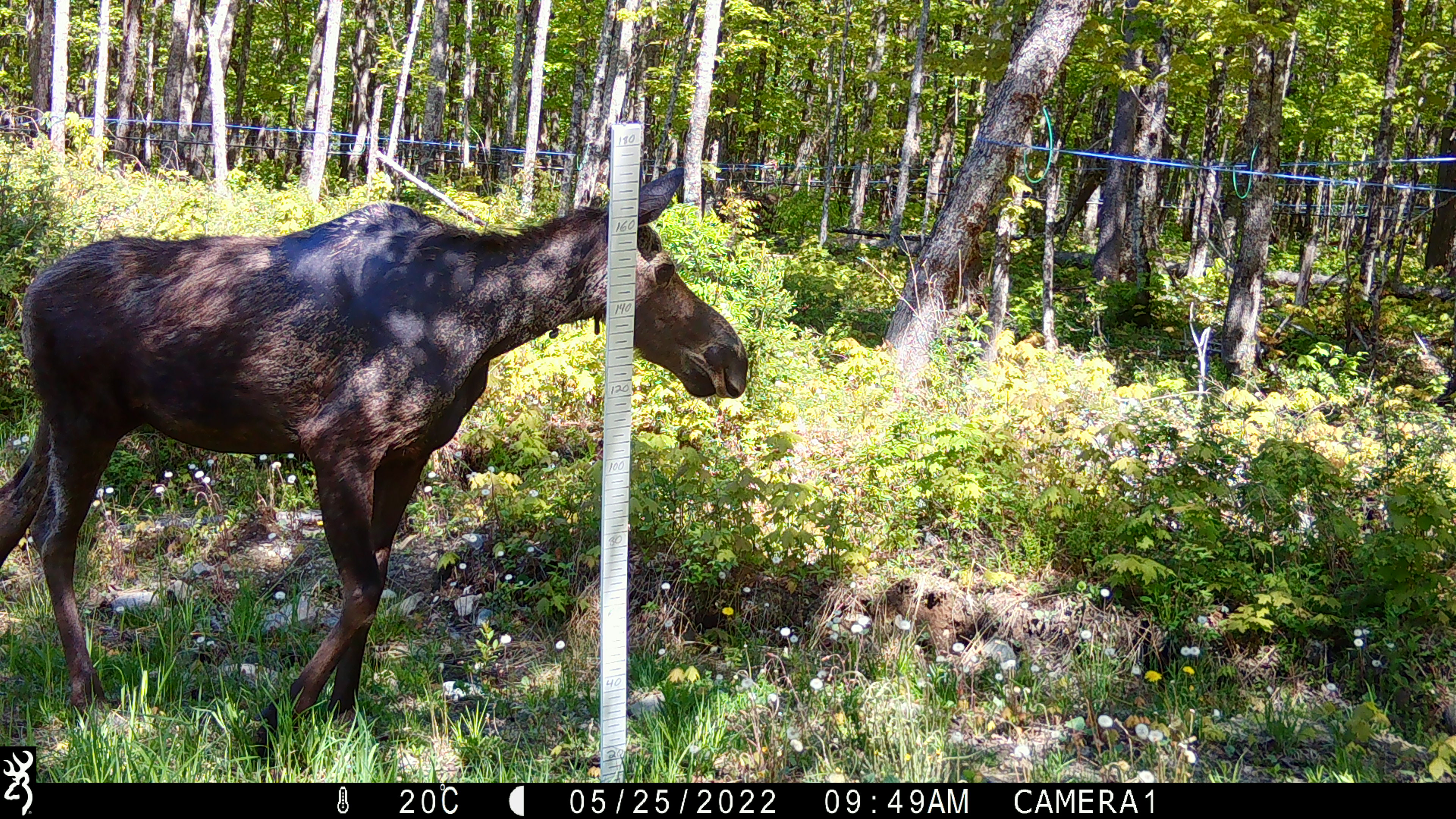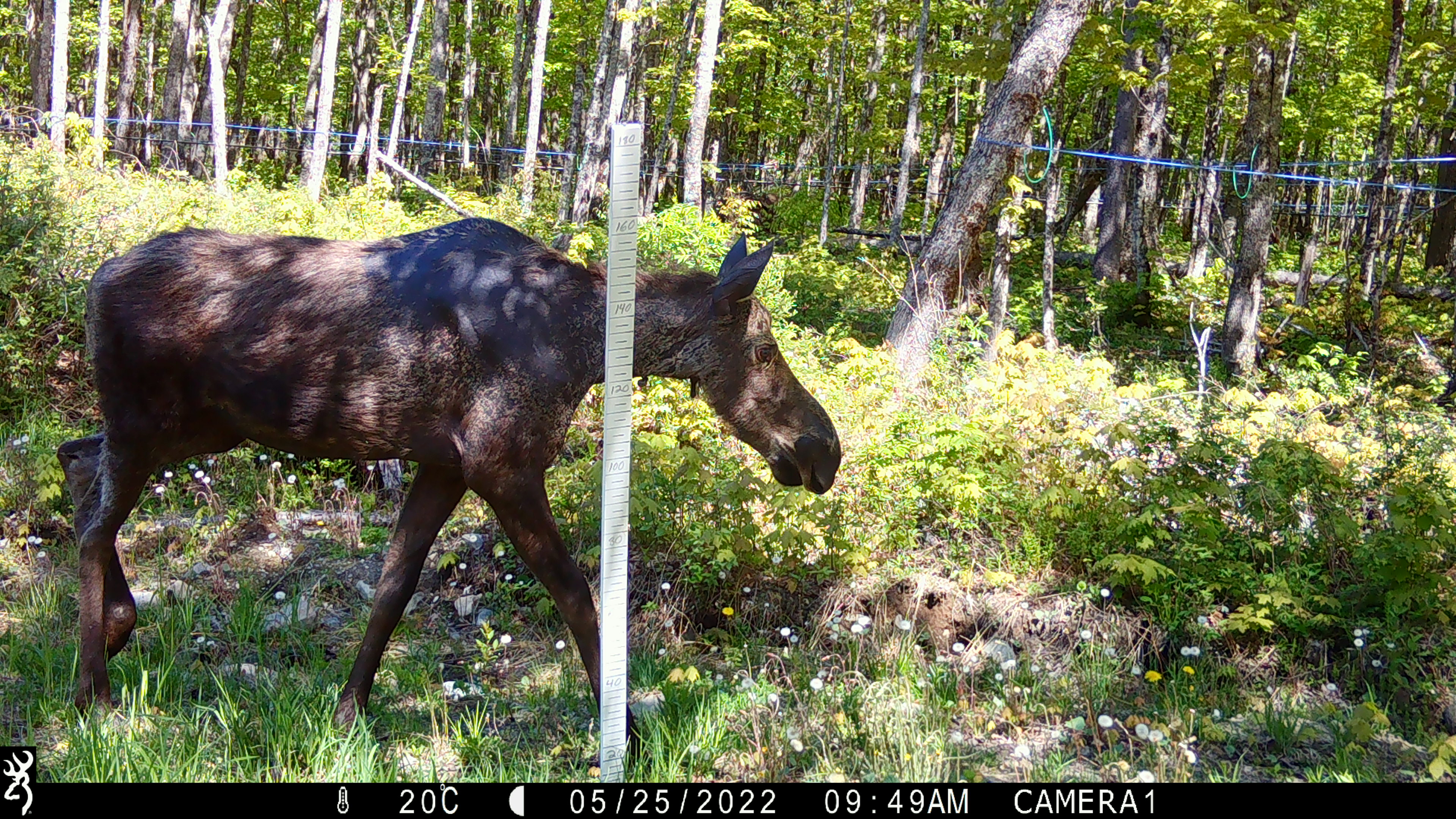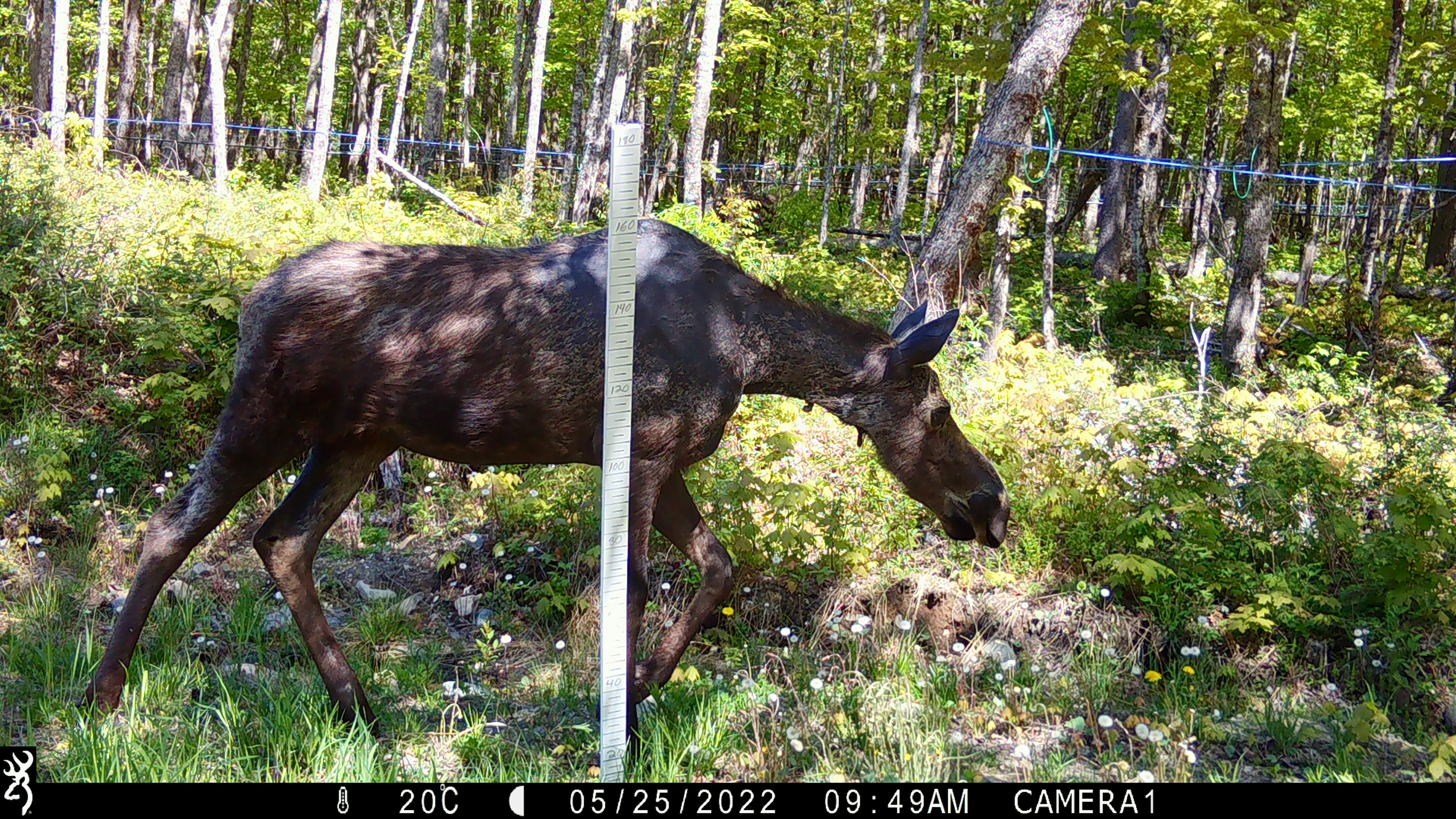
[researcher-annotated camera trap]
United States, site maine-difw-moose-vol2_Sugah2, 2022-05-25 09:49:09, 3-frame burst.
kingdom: Animalia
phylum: Chordata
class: Mammalia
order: Artiodactyla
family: Cervidae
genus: Alces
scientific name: Alces alces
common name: moose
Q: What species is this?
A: Moose (Alces alces).